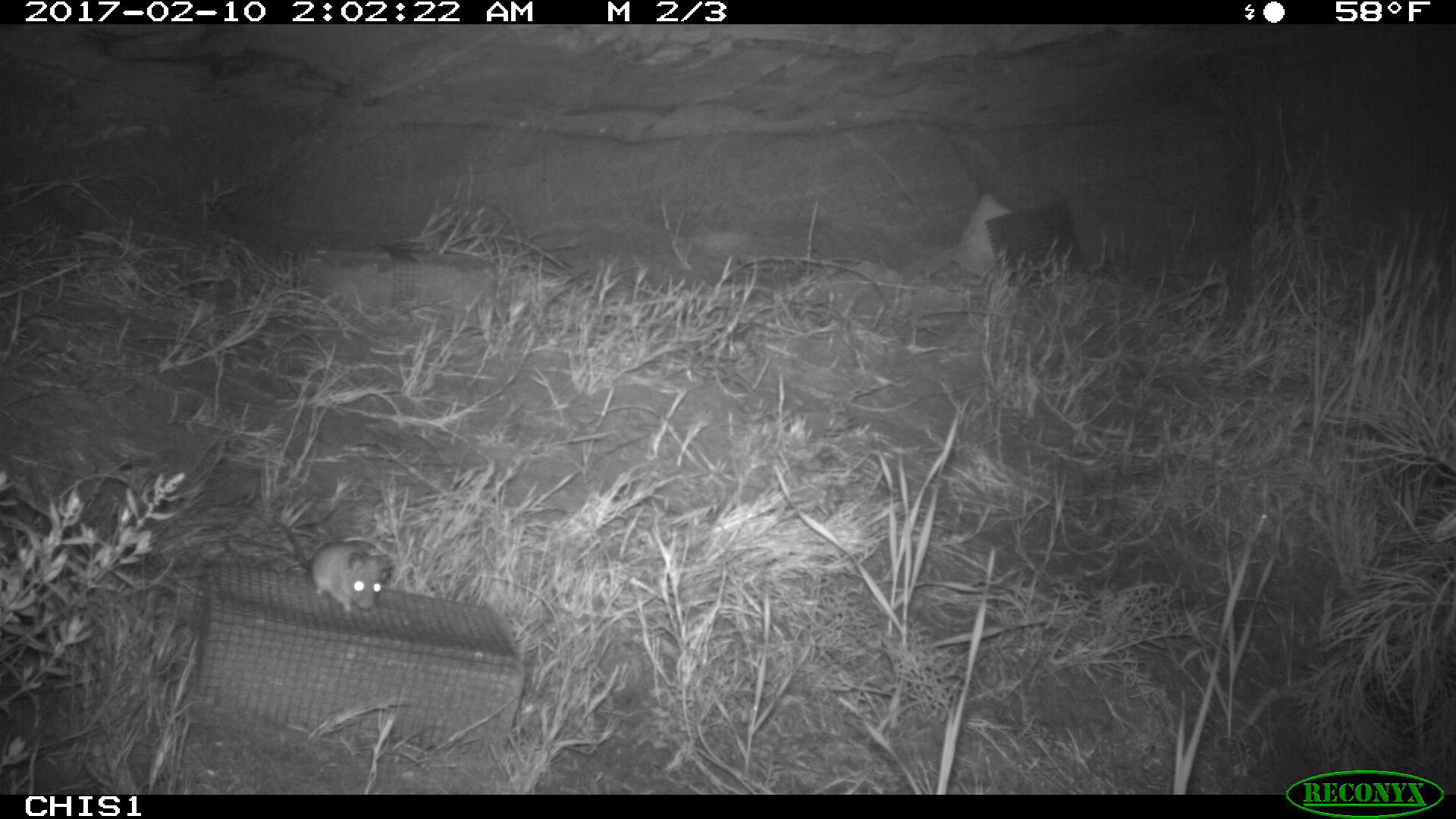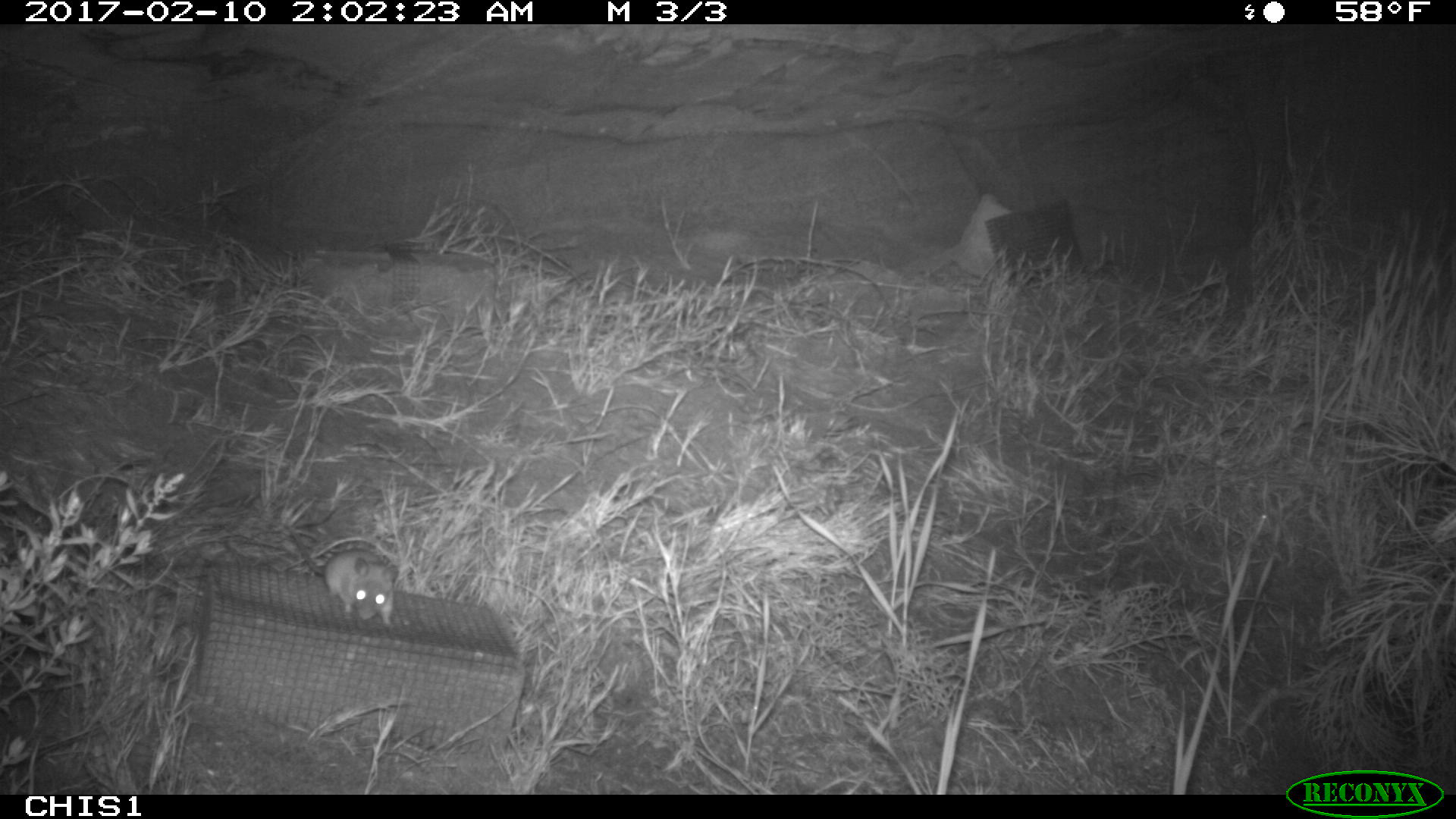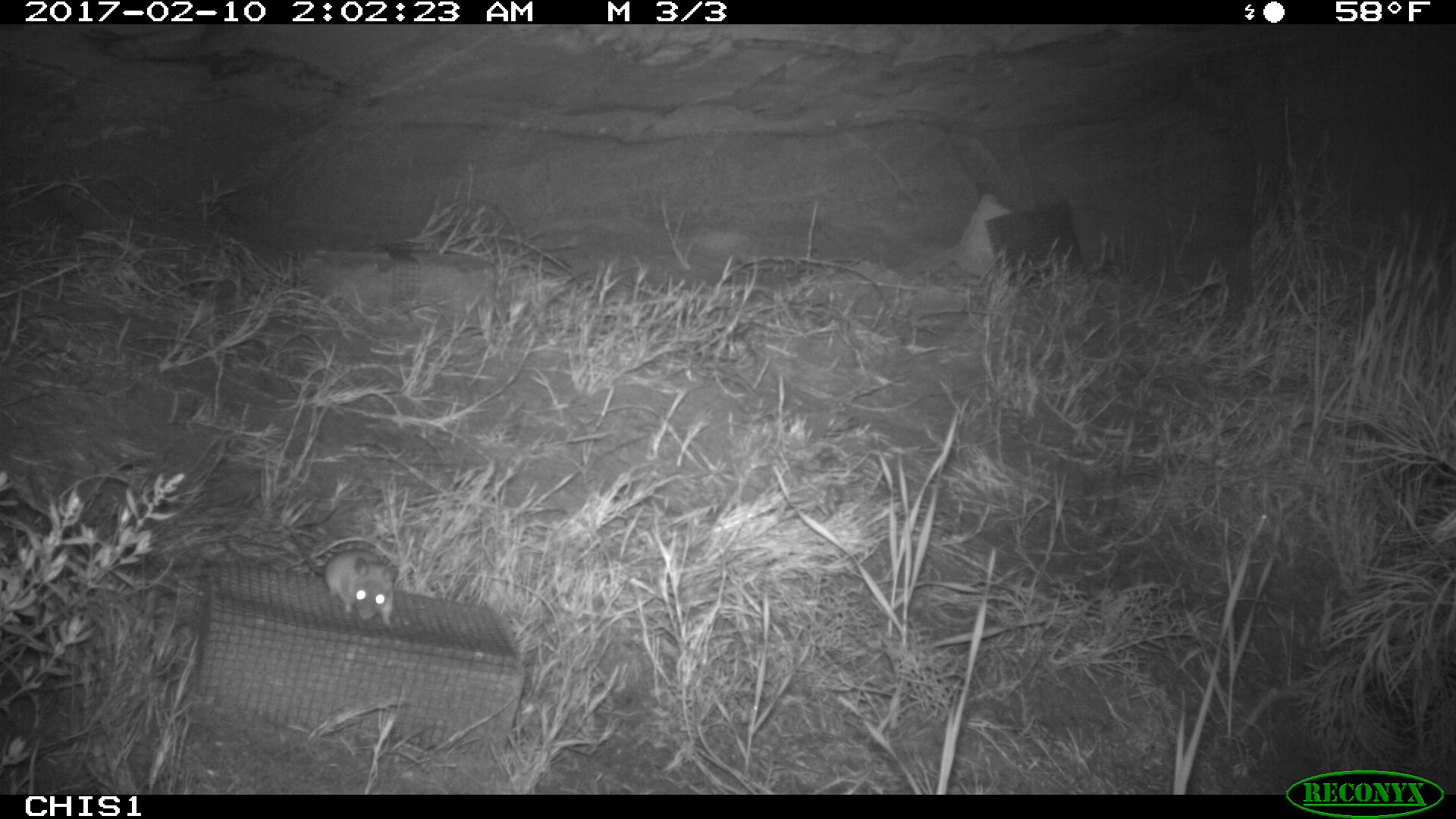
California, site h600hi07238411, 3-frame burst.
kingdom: Animalia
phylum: Chordata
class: Mammalia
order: Rodentia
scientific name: Rodentia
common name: rodent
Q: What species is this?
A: Rodent (Rodentia).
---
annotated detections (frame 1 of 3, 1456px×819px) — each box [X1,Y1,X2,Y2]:
rodent: [274,520,391,615]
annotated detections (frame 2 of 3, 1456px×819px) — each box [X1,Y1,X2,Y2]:
rodent: [289,526,394,629]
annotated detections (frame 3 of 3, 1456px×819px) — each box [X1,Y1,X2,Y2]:
rodent: [290,526,396,626]